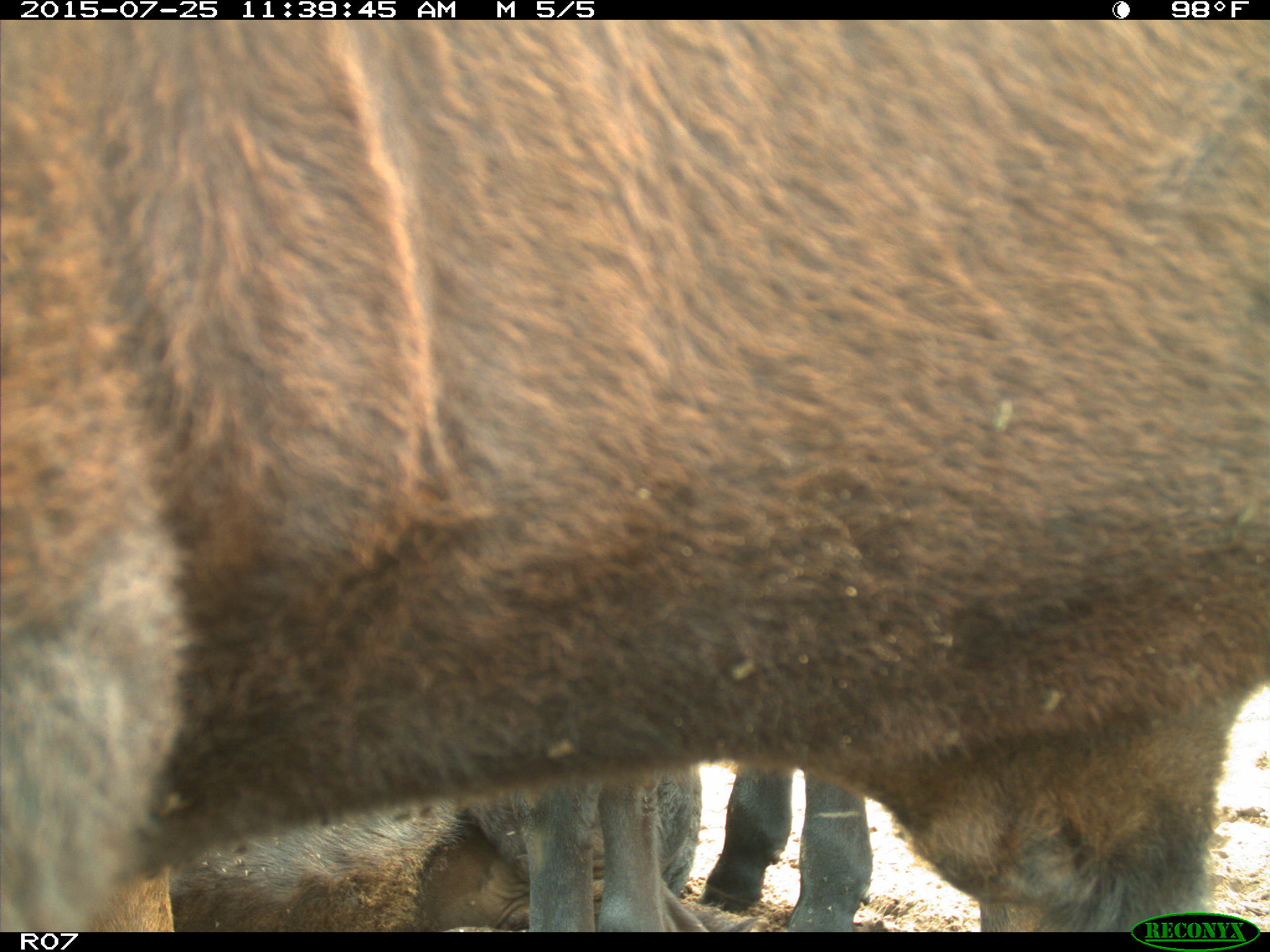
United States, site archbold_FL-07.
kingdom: Animalia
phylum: Chordata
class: Mammalia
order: Artiodactyla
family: Bovidae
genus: Bos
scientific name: Bos taurus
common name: domestic cow